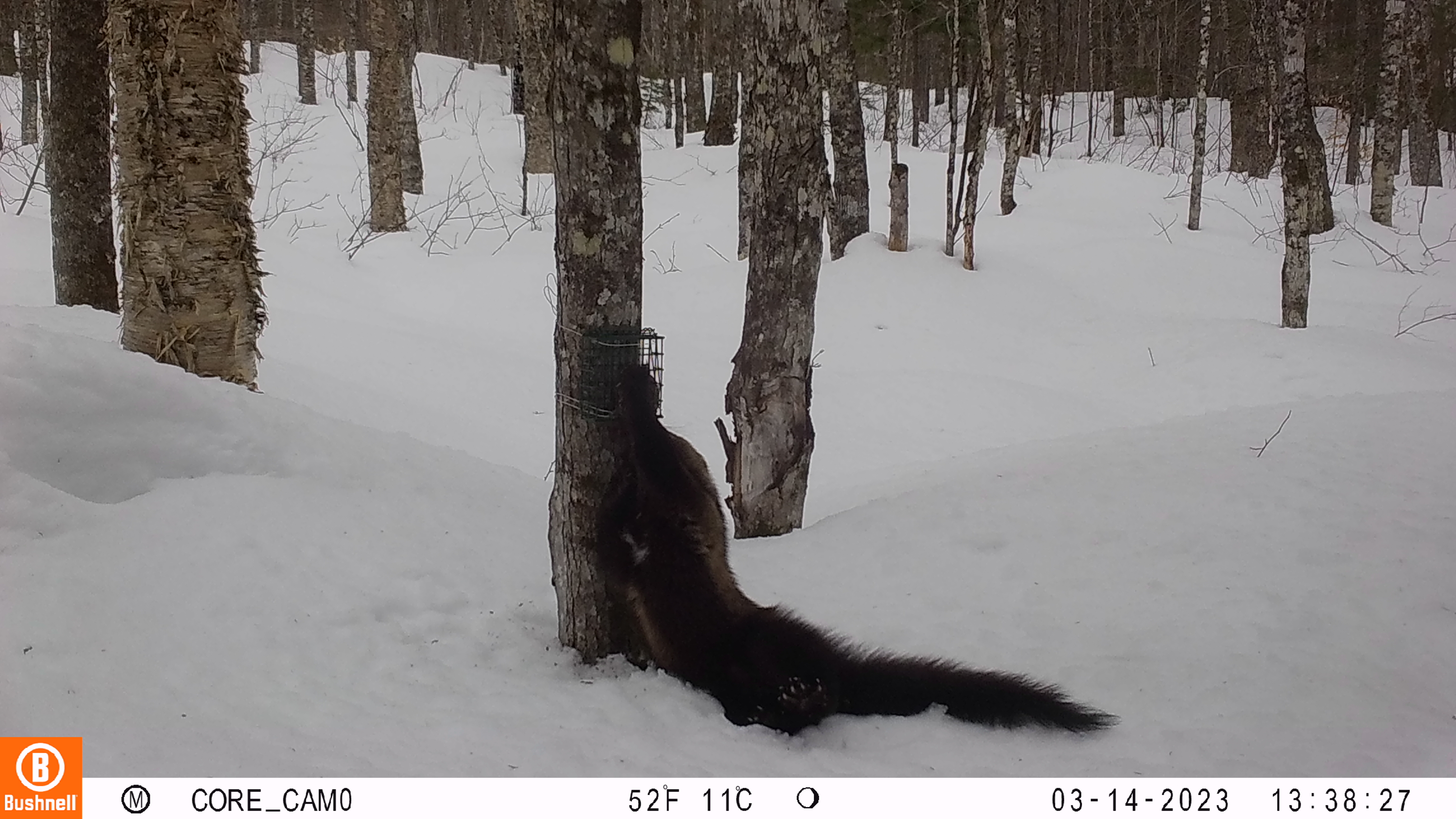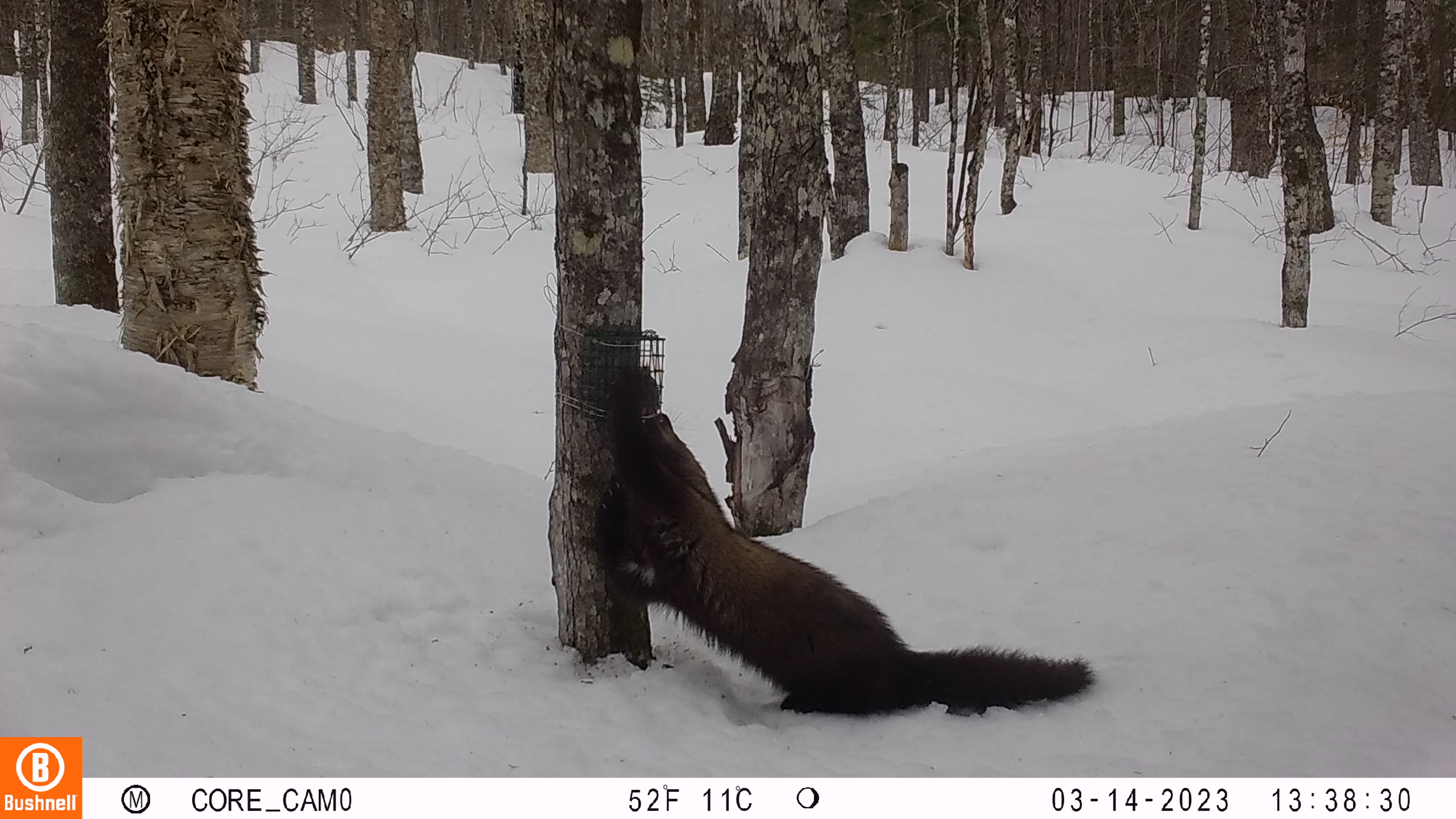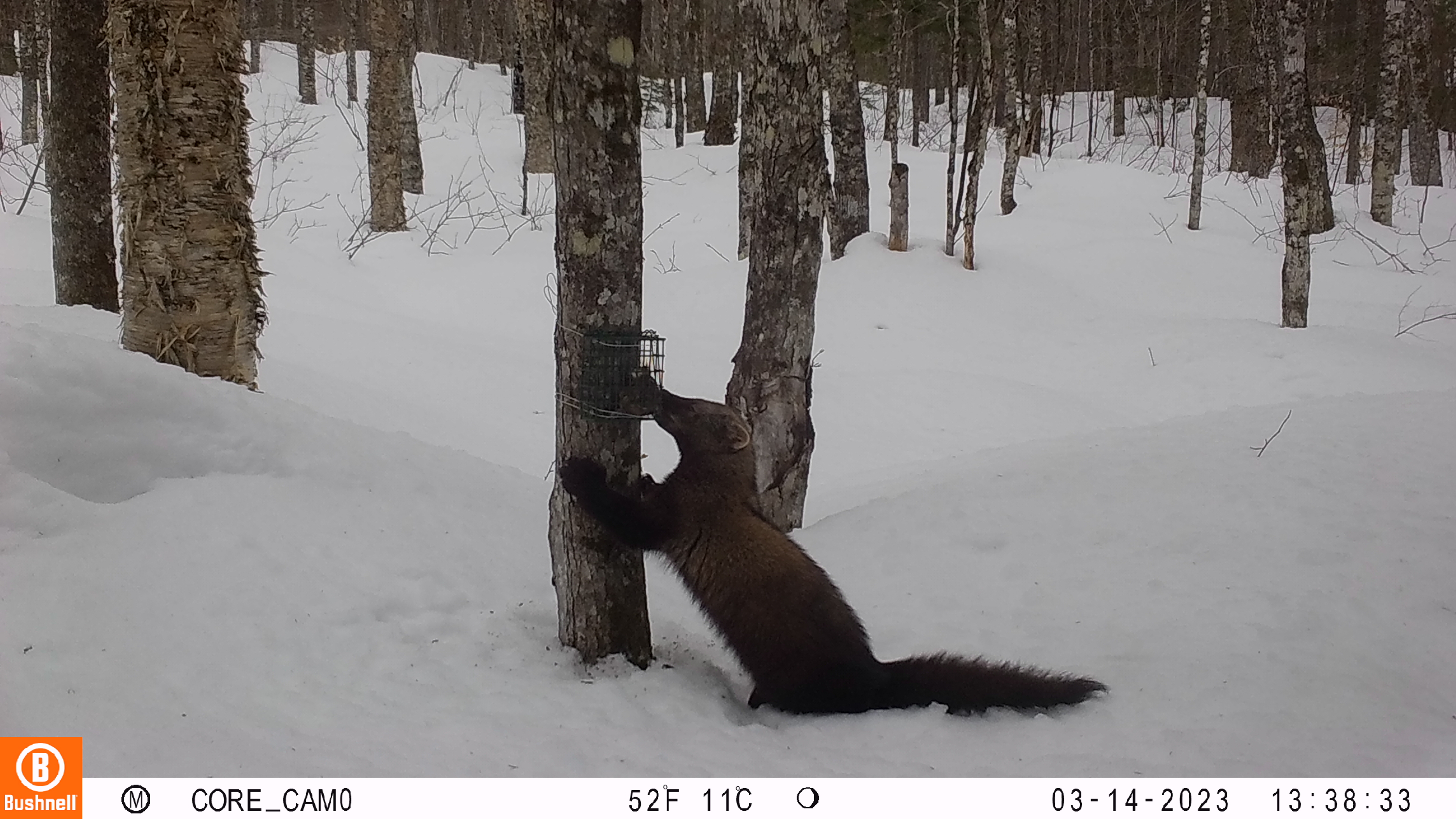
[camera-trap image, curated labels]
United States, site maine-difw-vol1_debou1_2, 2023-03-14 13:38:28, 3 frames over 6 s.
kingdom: Animalia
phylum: Chordata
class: Mammalia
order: Carnivora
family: Mustelidae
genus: Pekania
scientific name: Pekania pennanti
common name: fisher